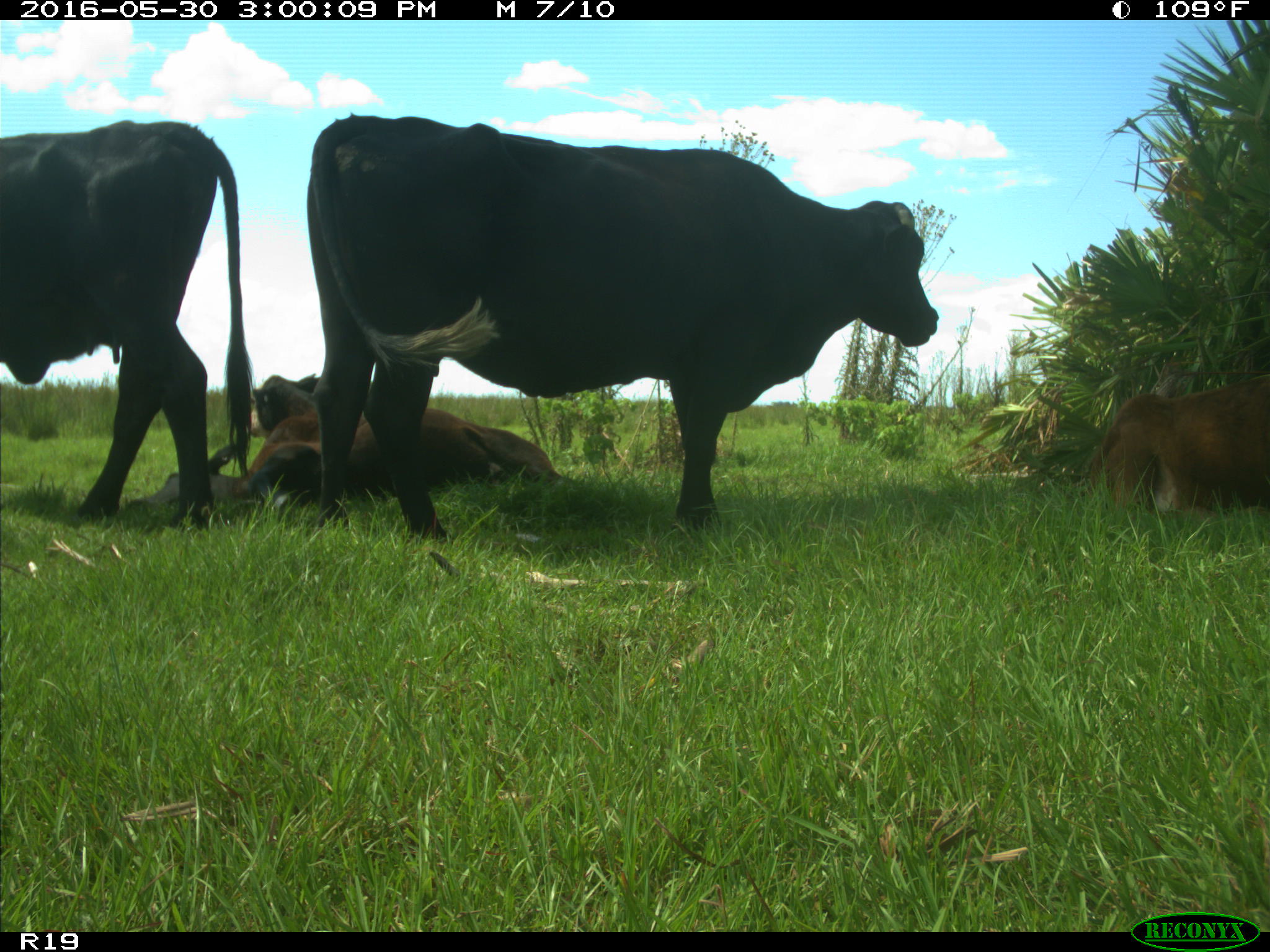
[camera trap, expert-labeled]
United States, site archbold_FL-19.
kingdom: Animalia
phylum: Chordata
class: Mammalia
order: Artiodactyla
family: Bovidae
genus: Bos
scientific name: Bos taurus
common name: domestic cow